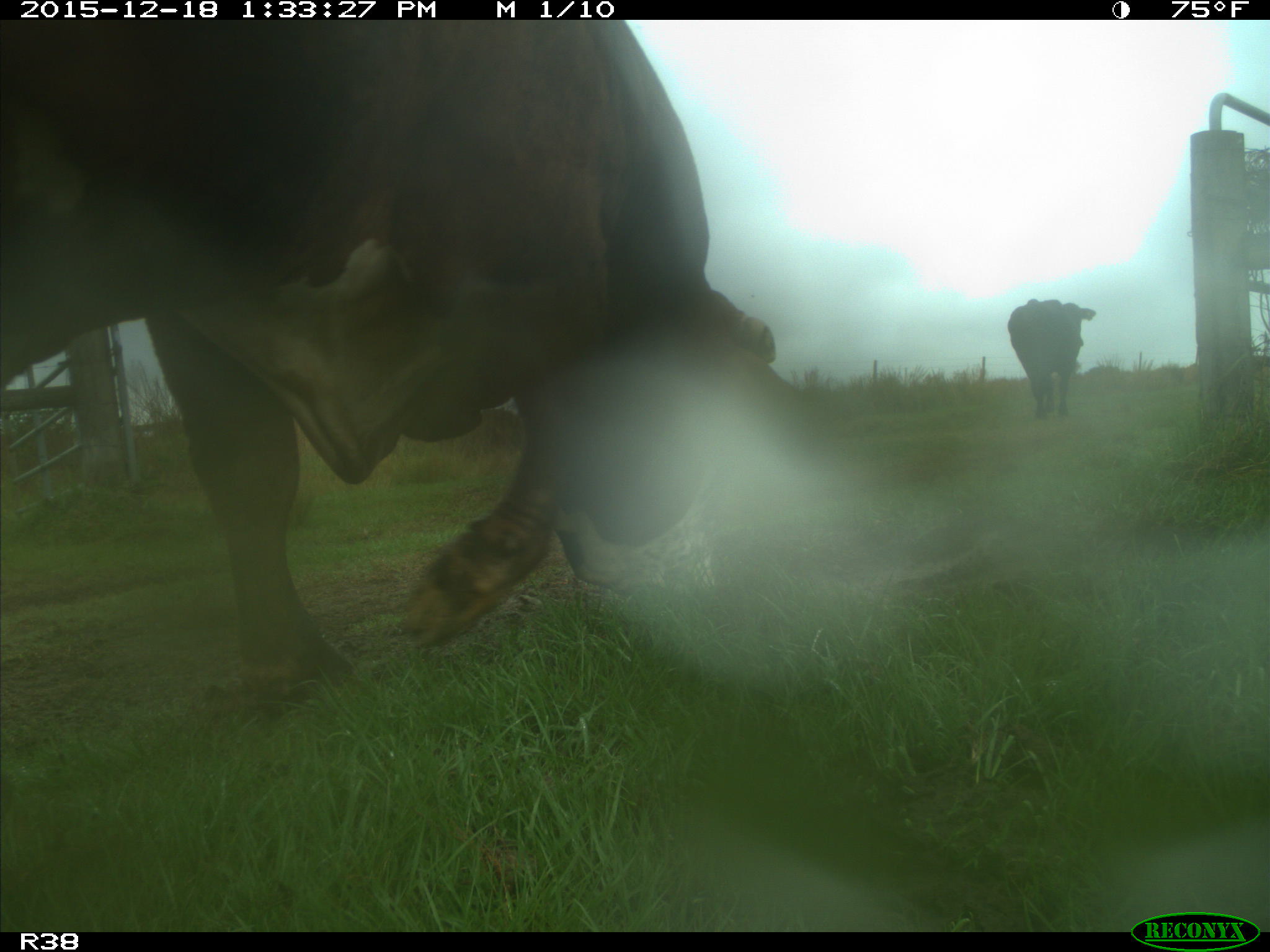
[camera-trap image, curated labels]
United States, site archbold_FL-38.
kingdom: Animalia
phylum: Chordata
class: Mammalia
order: Artiodactyla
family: Bovidae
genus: Bos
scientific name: Bos taurus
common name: domestic cow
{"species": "Bos taurus (domestic cow)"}